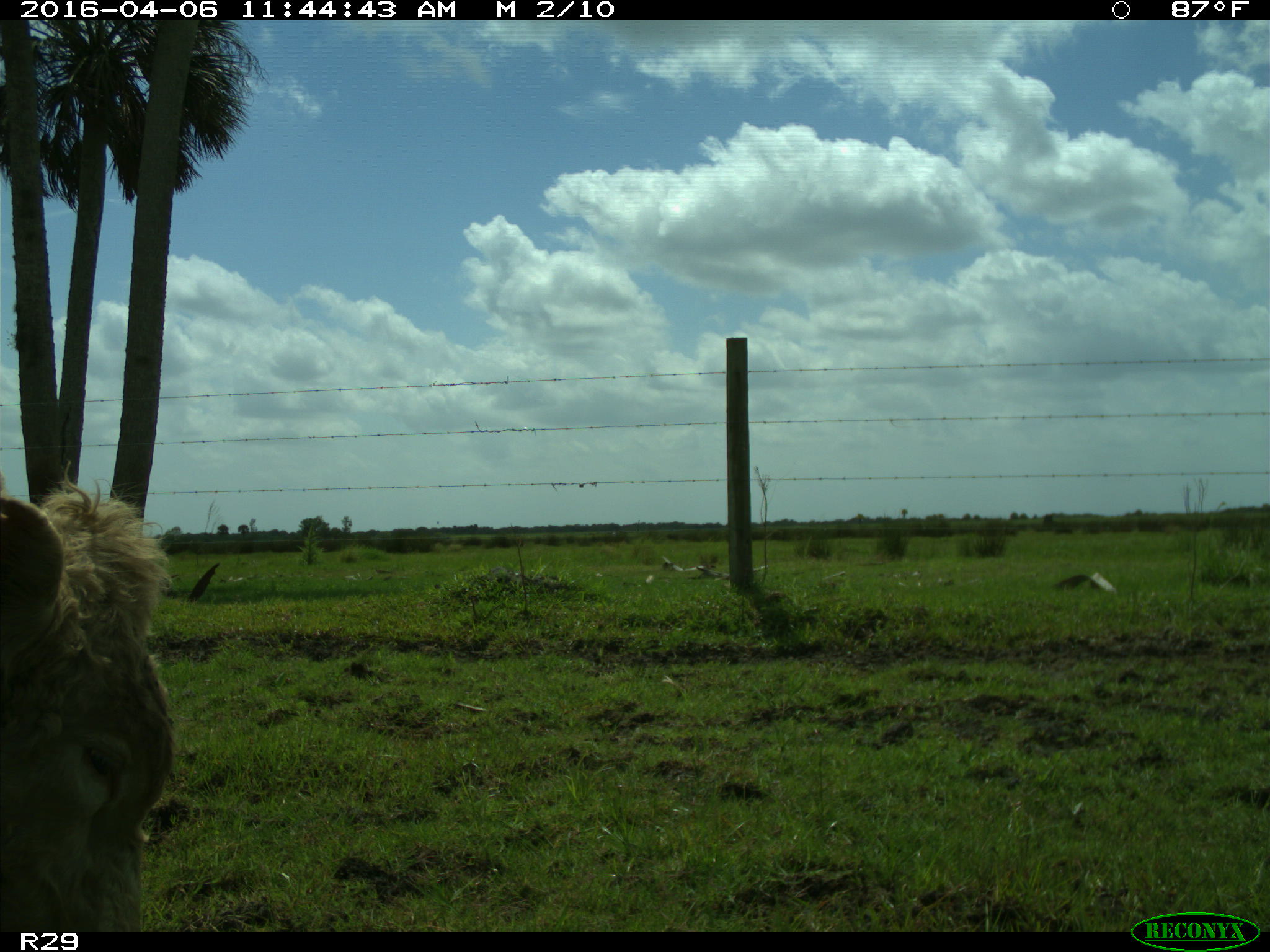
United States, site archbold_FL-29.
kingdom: Animalia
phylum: Chordata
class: Mammalia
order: Artiodactyla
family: Bovidae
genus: Bos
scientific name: Bos taurus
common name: domestic cow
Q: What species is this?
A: Bos taurus (domestic cow).